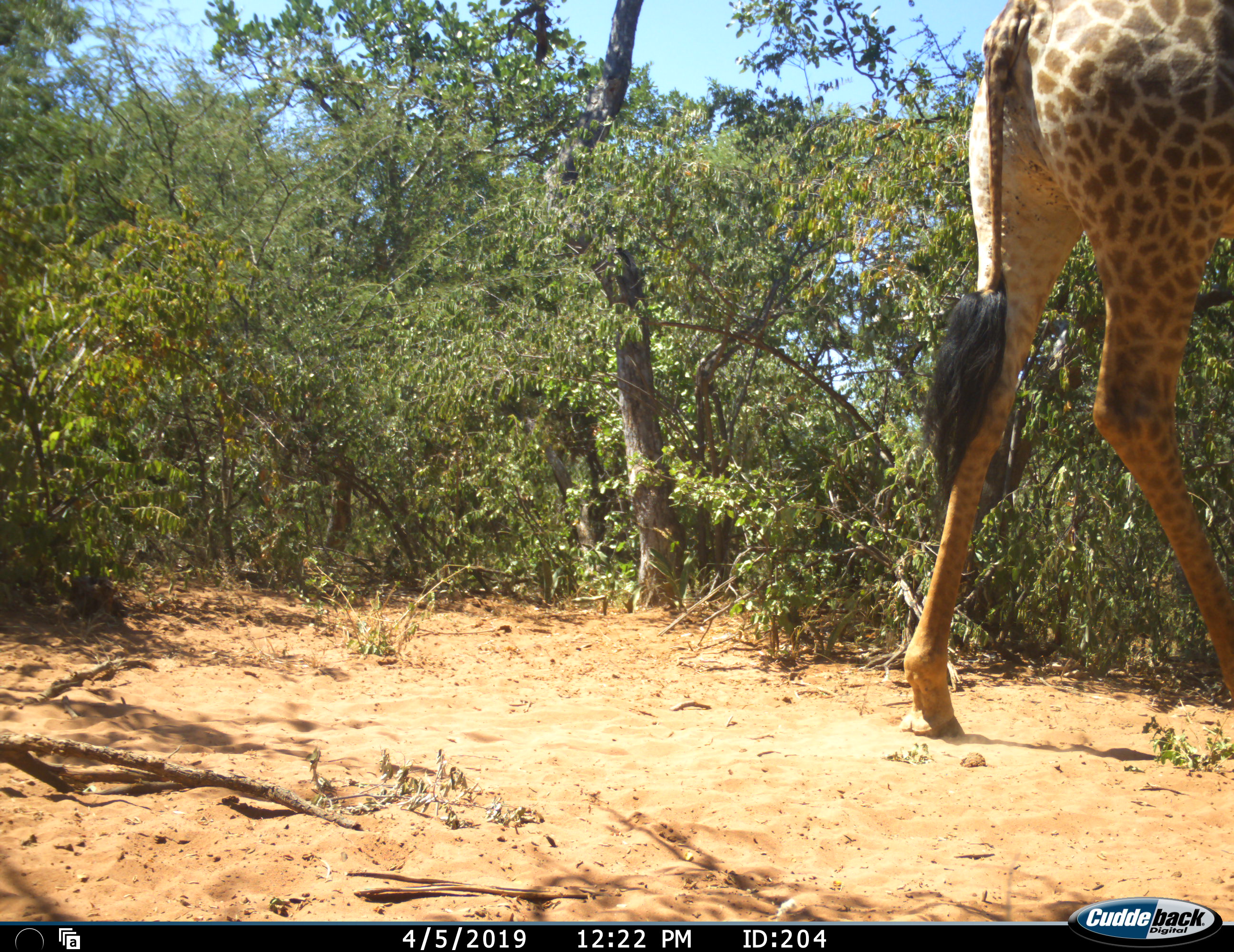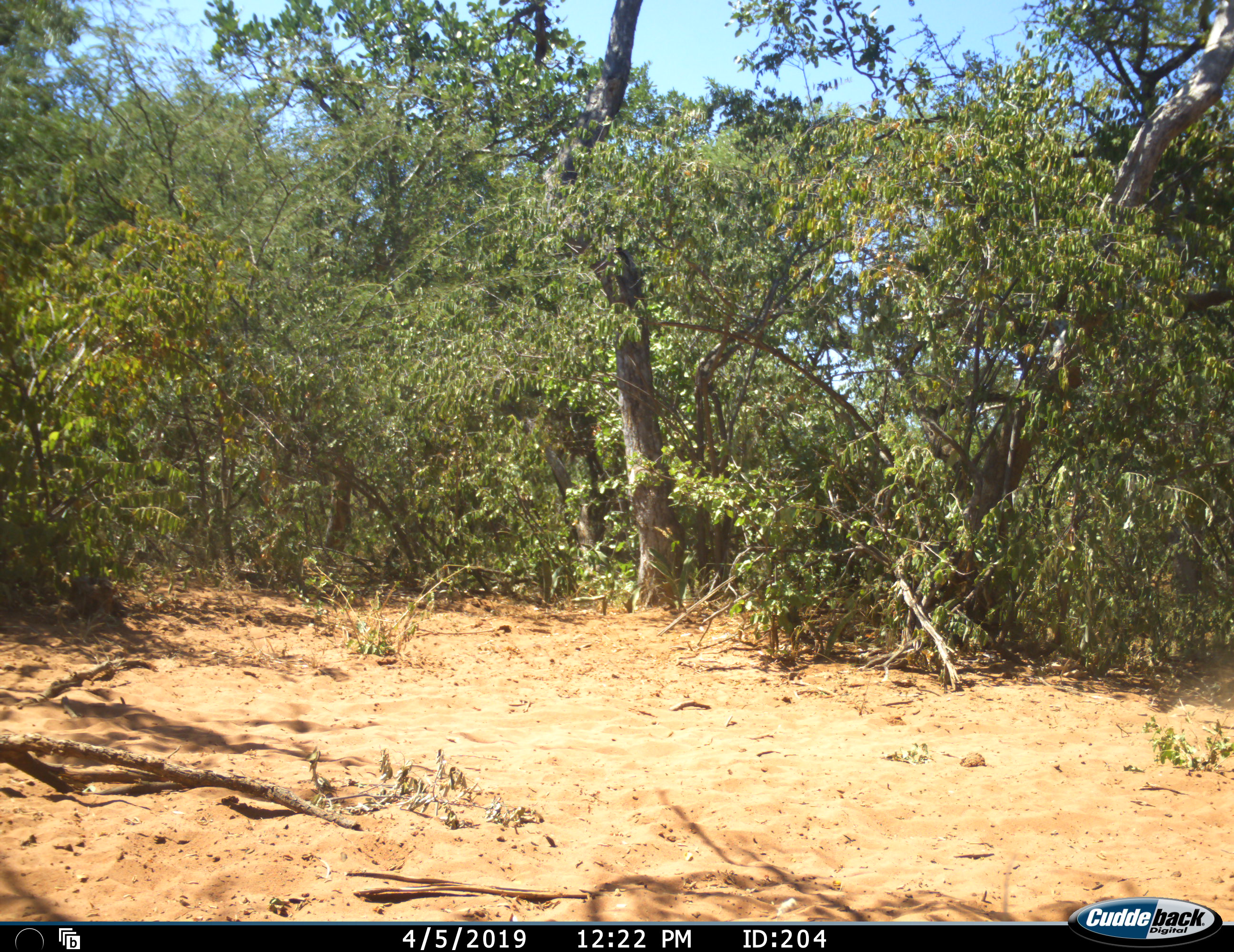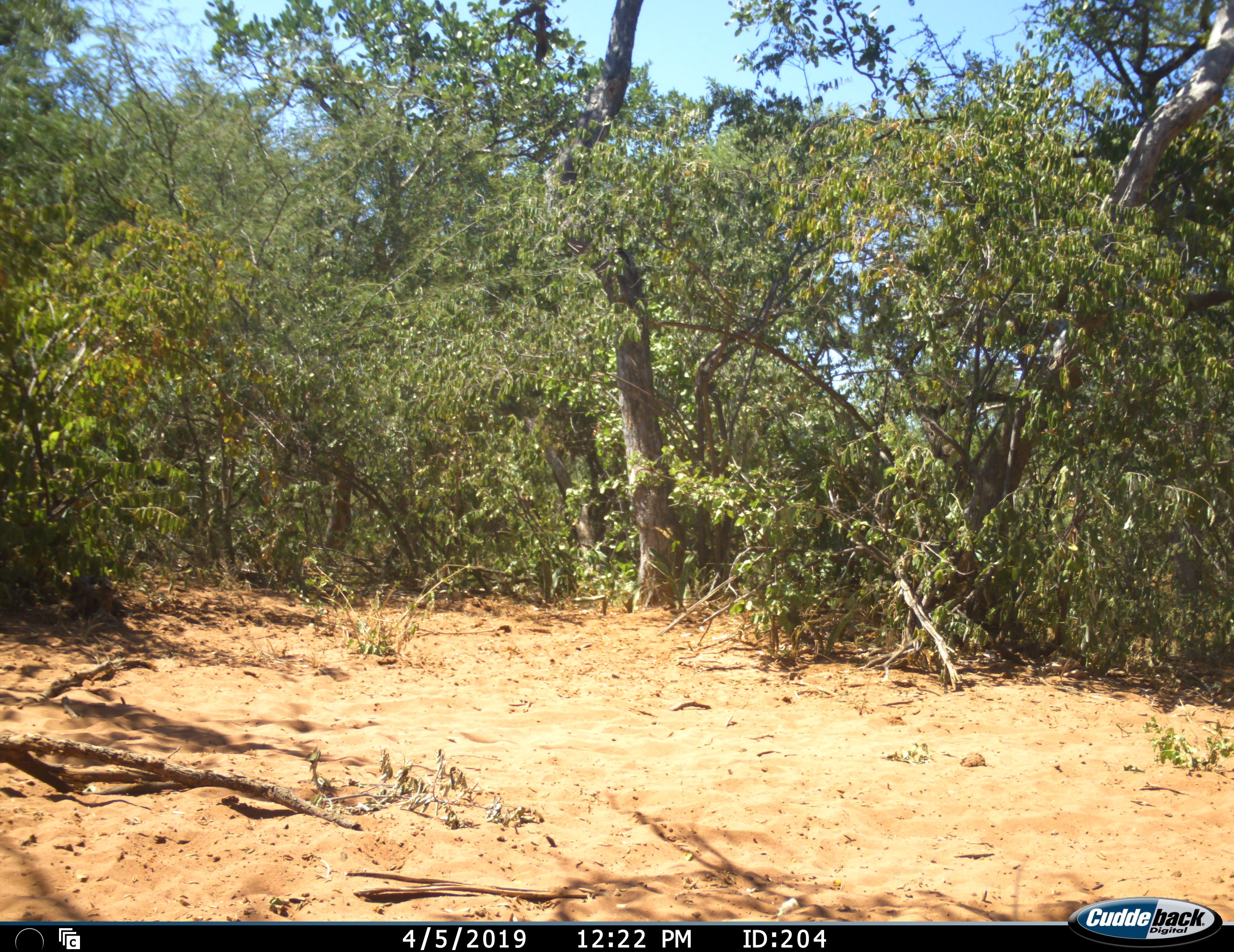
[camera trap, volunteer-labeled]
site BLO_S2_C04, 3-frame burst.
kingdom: Animalia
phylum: Chordata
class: Mammalia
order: Artiodactyla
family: Giraffidae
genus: Giraffa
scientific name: Giraffa camelopardalis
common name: giraffe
Giraffe (Giraffa camelopardalis), count 1. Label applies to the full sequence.